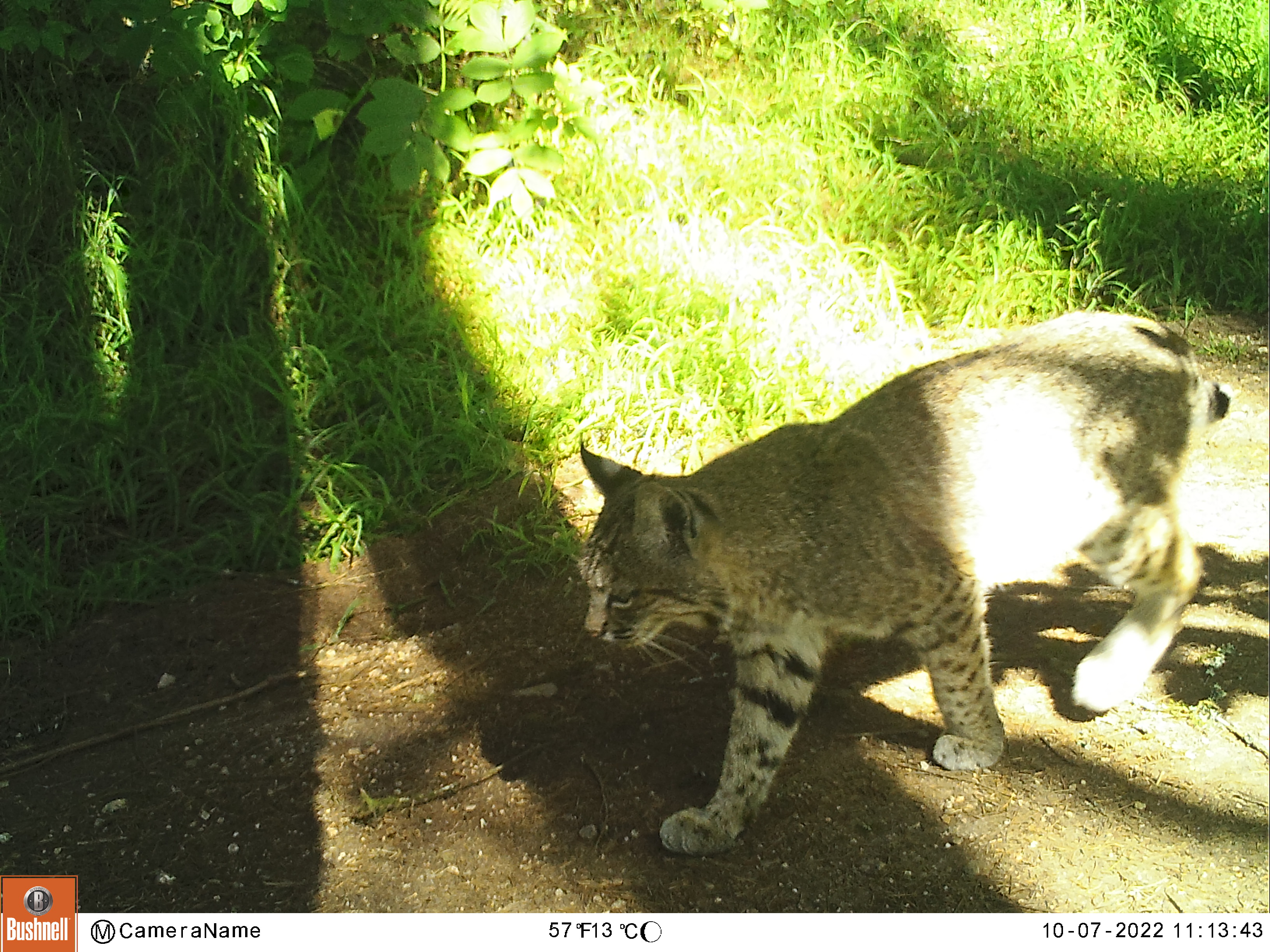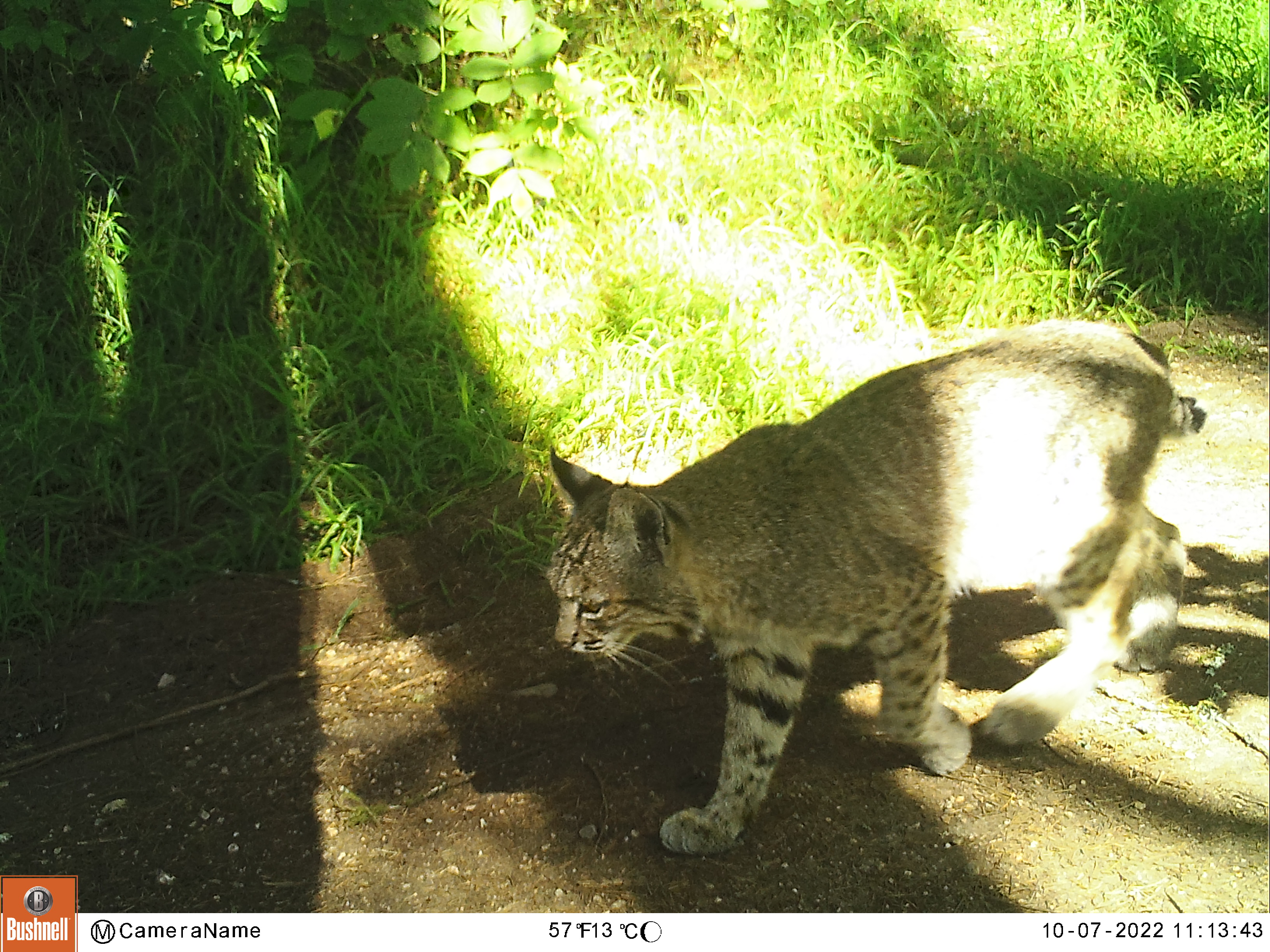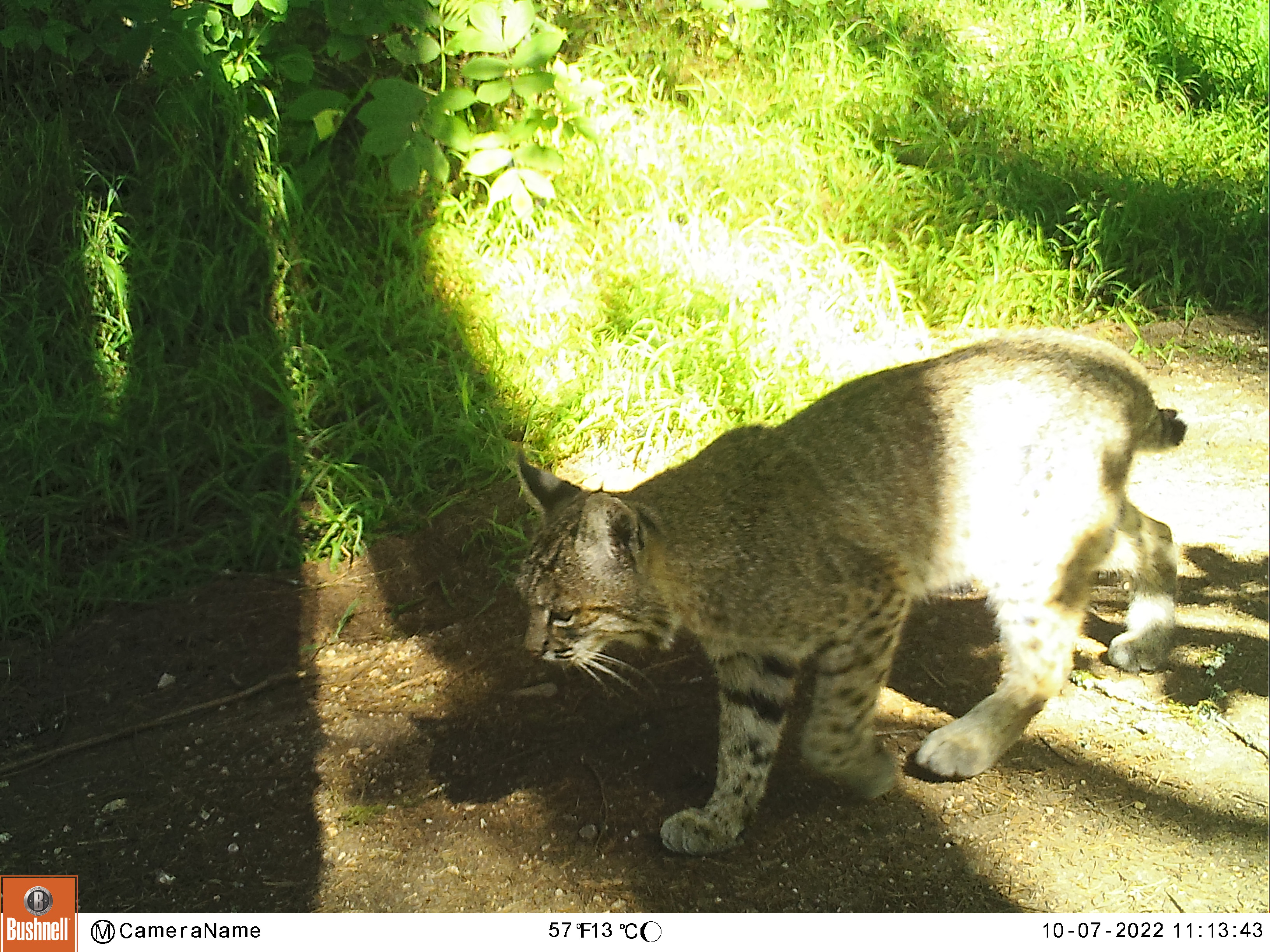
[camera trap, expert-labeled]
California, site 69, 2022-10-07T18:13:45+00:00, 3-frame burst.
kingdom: Animalia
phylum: Chordata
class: Mammalia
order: Carnivora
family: Felidae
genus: Lynx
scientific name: Lynx rufus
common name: bobcat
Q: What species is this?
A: Bobcat (Lynx rufus).